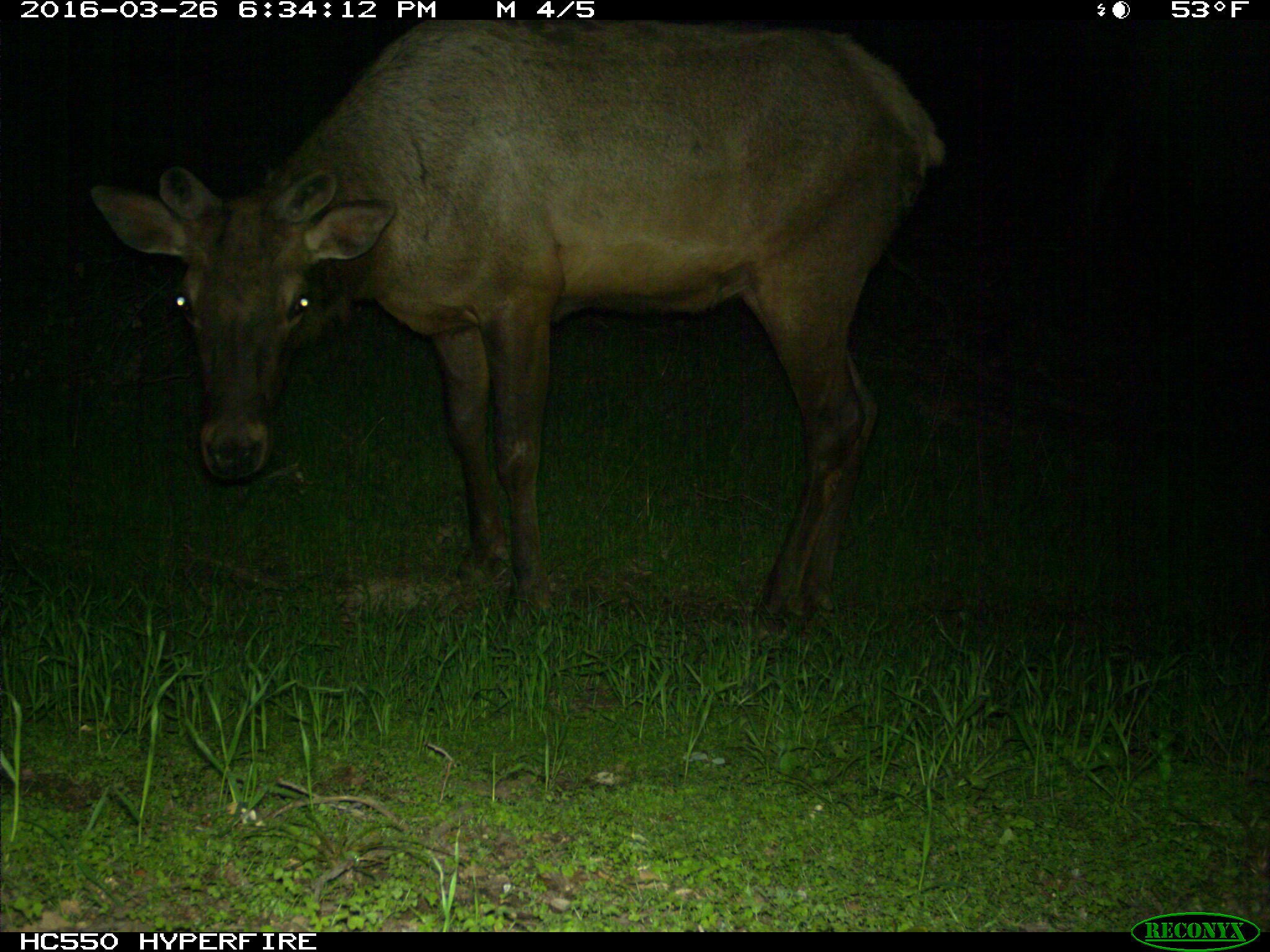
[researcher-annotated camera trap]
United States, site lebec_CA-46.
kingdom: Animalia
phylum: Chordata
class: Mammalia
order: Artiodactyla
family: Cervidae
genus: Cervus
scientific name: Cervus canadensis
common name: elk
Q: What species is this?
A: Cervus canadensis (elk).